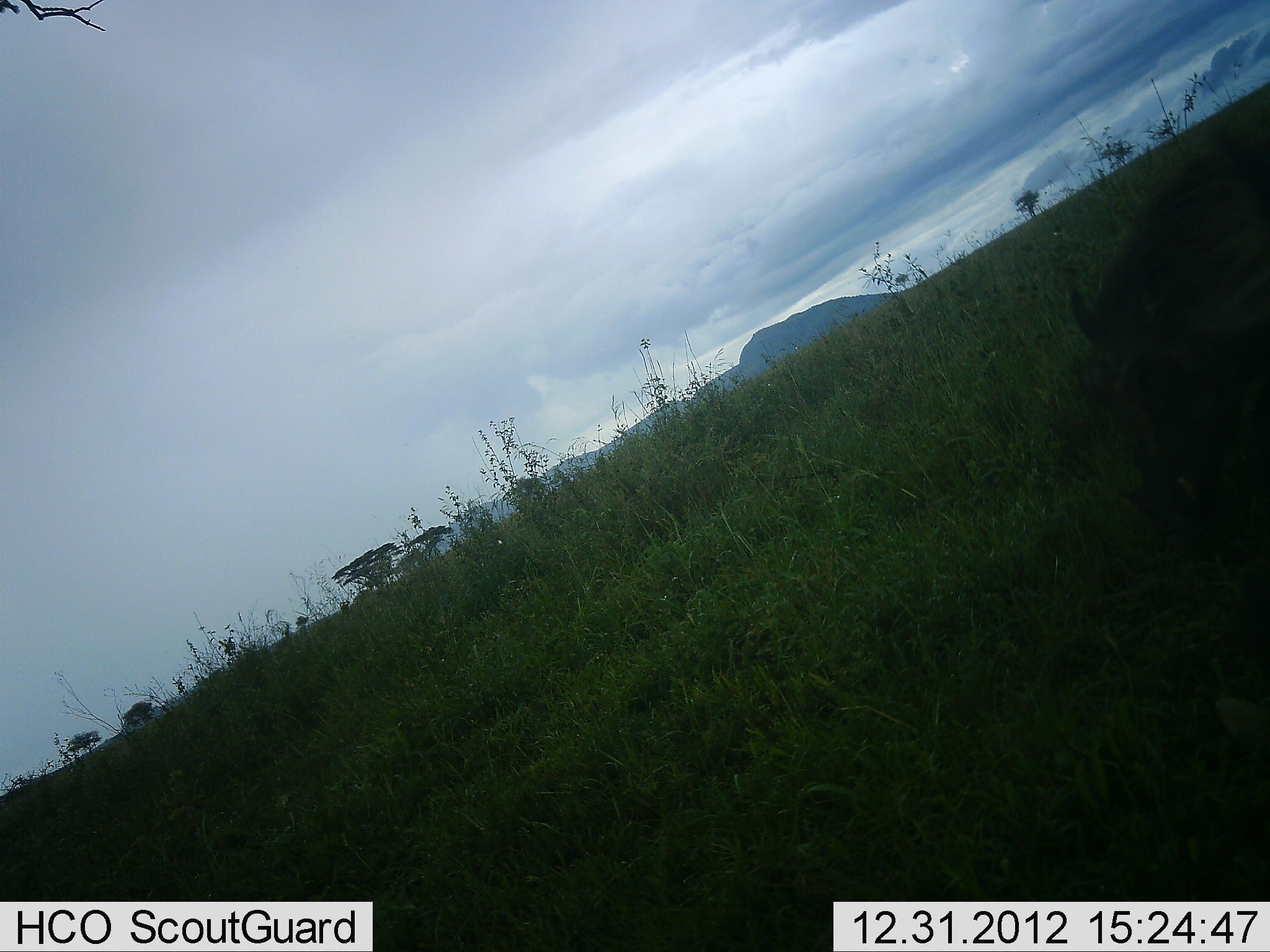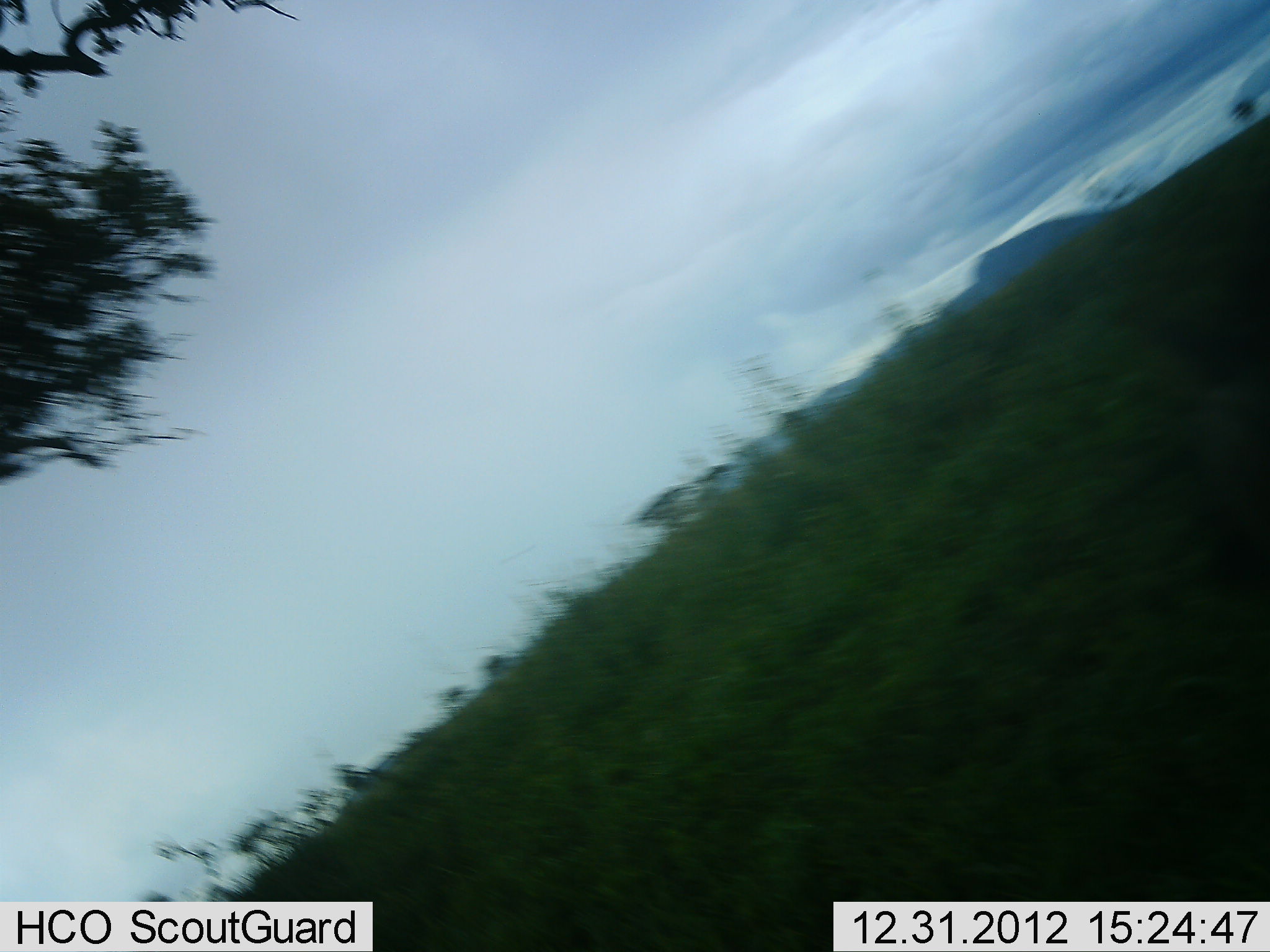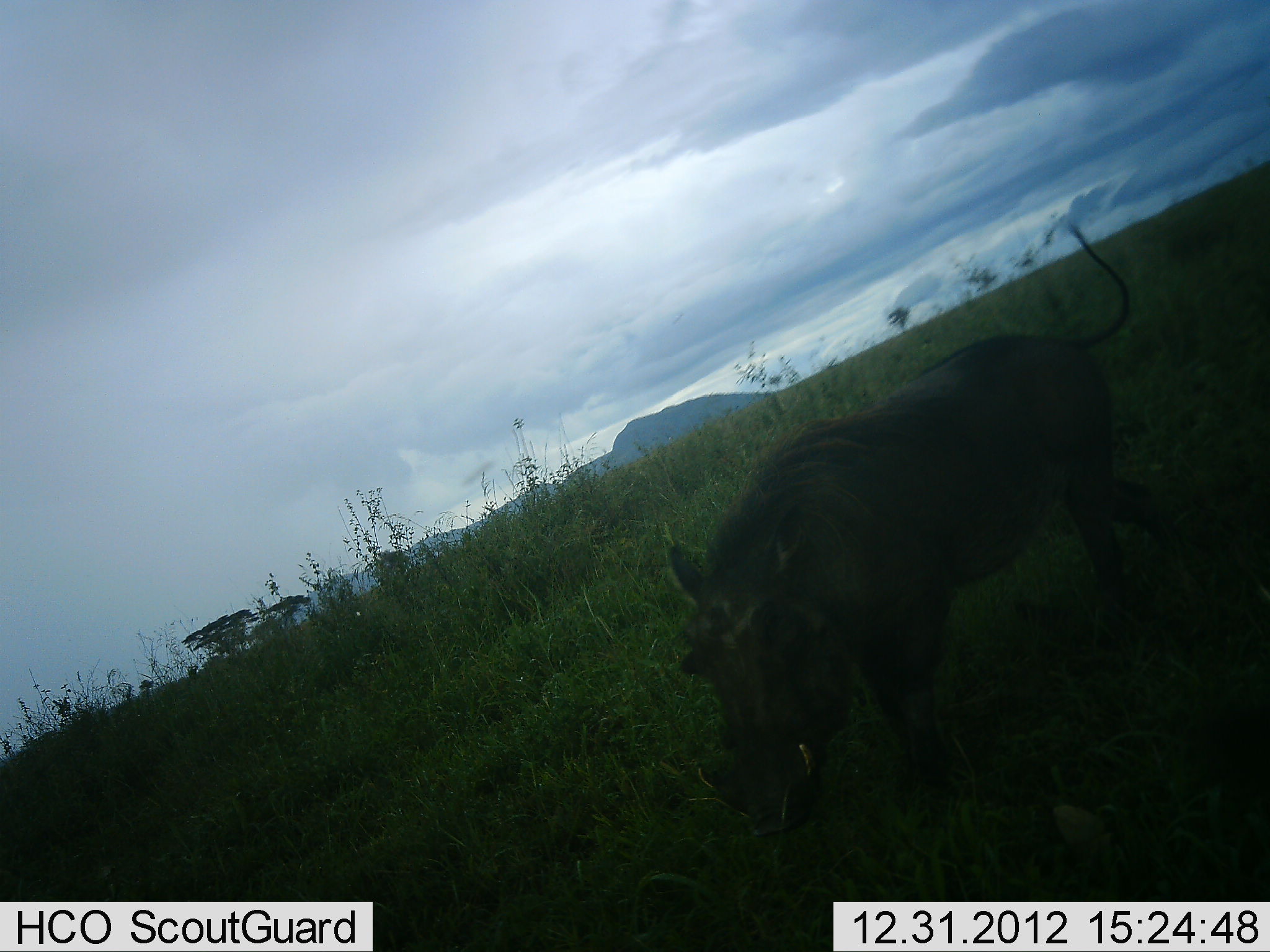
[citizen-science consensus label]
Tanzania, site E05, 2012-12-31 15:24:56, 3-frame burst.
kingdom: Animalia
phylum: Chordata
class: Mammalia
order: Artiodactyla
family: Suidae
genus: Phacochoerus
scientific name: Phacochoerus africanus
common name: warthog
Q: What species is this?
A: Warthog (Phacochoerus africanus).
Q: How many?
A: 1.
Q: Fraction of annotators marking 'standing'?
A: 0%.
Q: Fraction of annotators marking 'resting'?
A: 0%.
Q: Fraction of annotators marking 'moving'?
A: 100%.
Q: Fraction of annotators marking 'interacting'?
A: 0%.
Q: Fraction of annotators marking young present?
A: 0%.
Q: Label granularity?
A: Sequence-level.